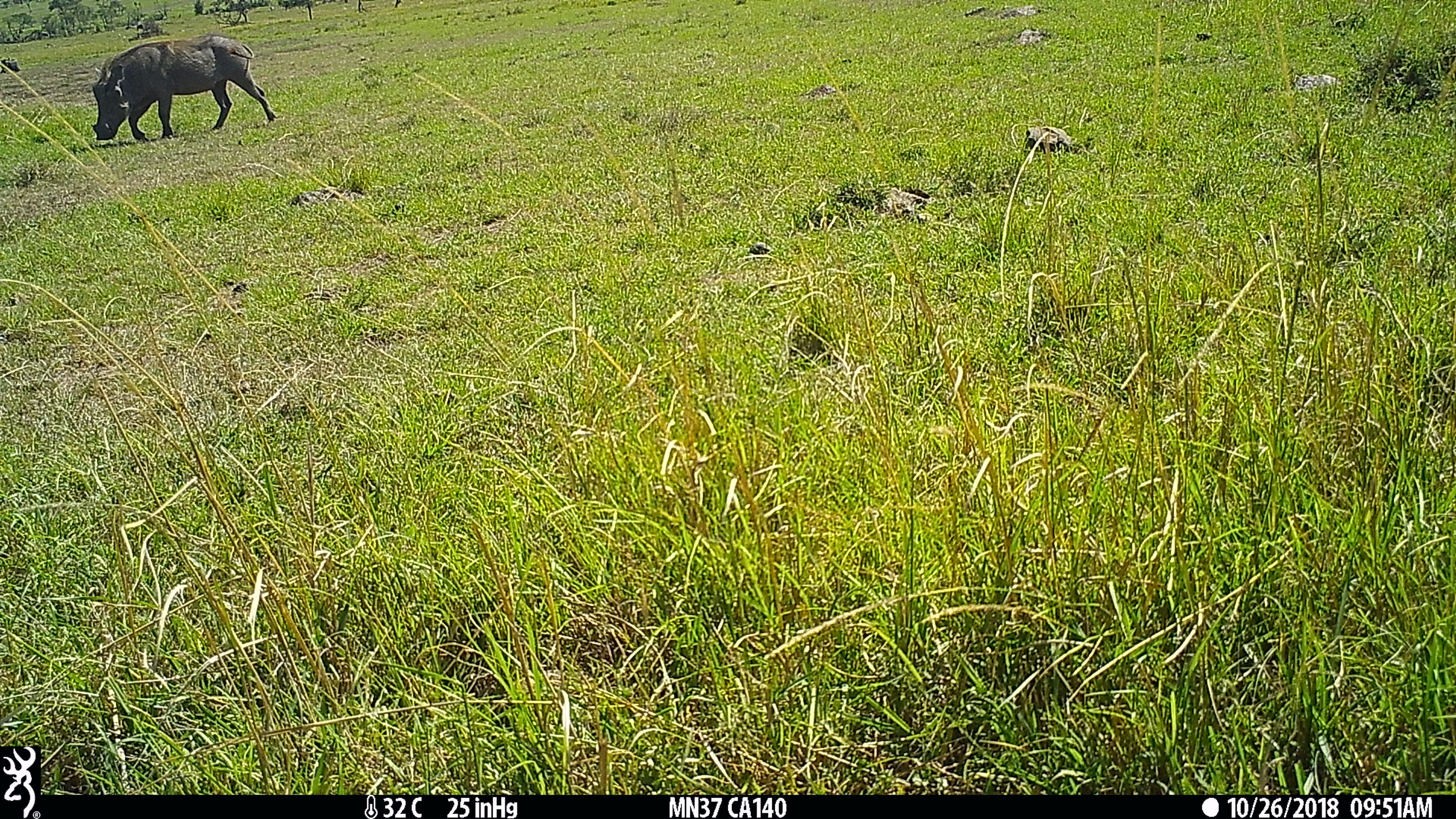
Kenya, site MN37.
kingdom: Animalia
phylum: Chordata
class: Mammalia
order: Artiodactyla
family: Suidae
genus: Phacochoerus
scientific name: Phacochoerus africanus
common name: common warthog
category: warthog